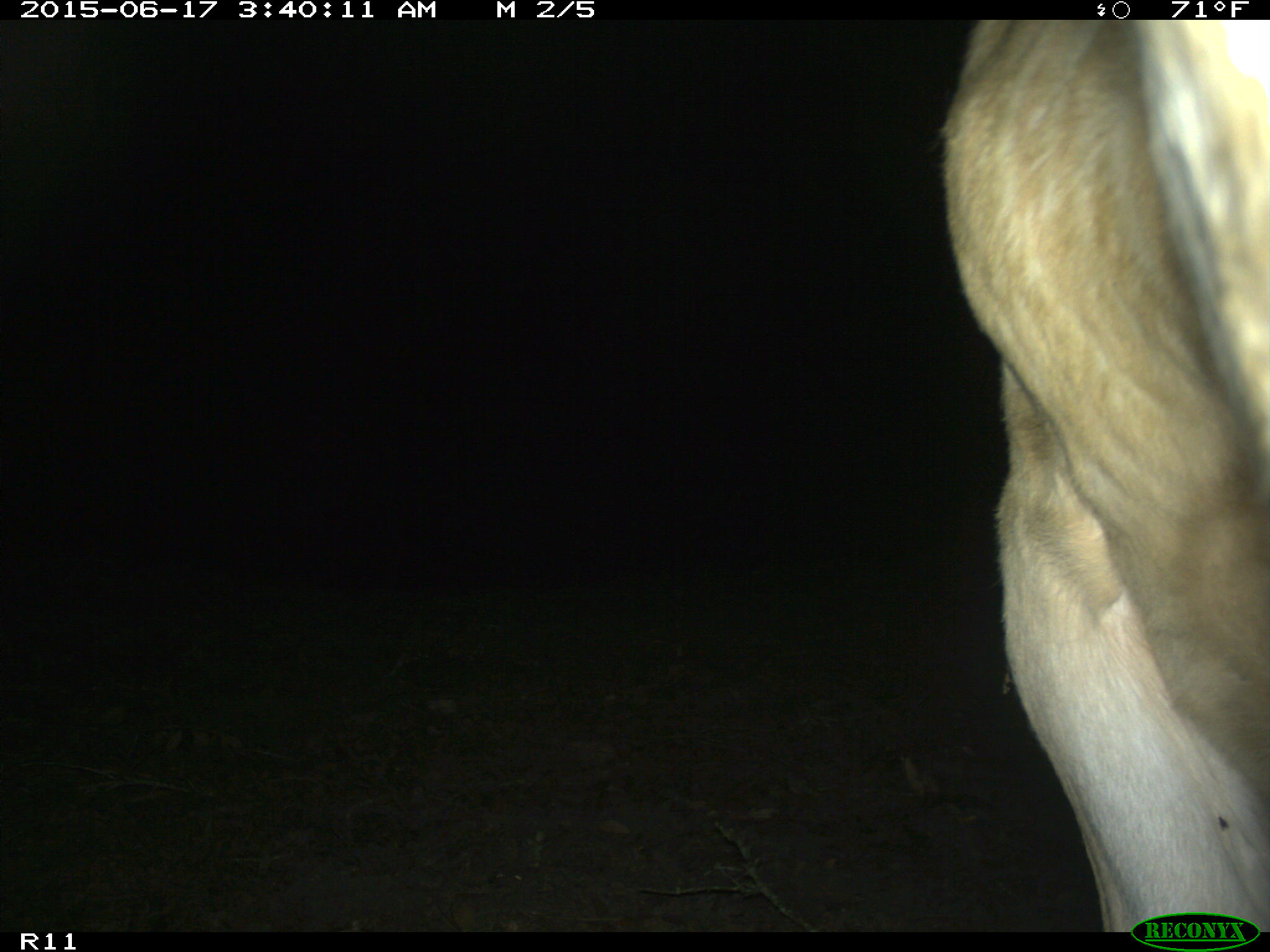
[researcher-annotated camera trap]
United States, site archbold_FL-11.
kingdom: Animalia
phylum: Chordata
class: Mammalia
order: Artiodactyla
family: Bovidae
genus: Bos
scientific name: Bos taurus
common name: domestic cow